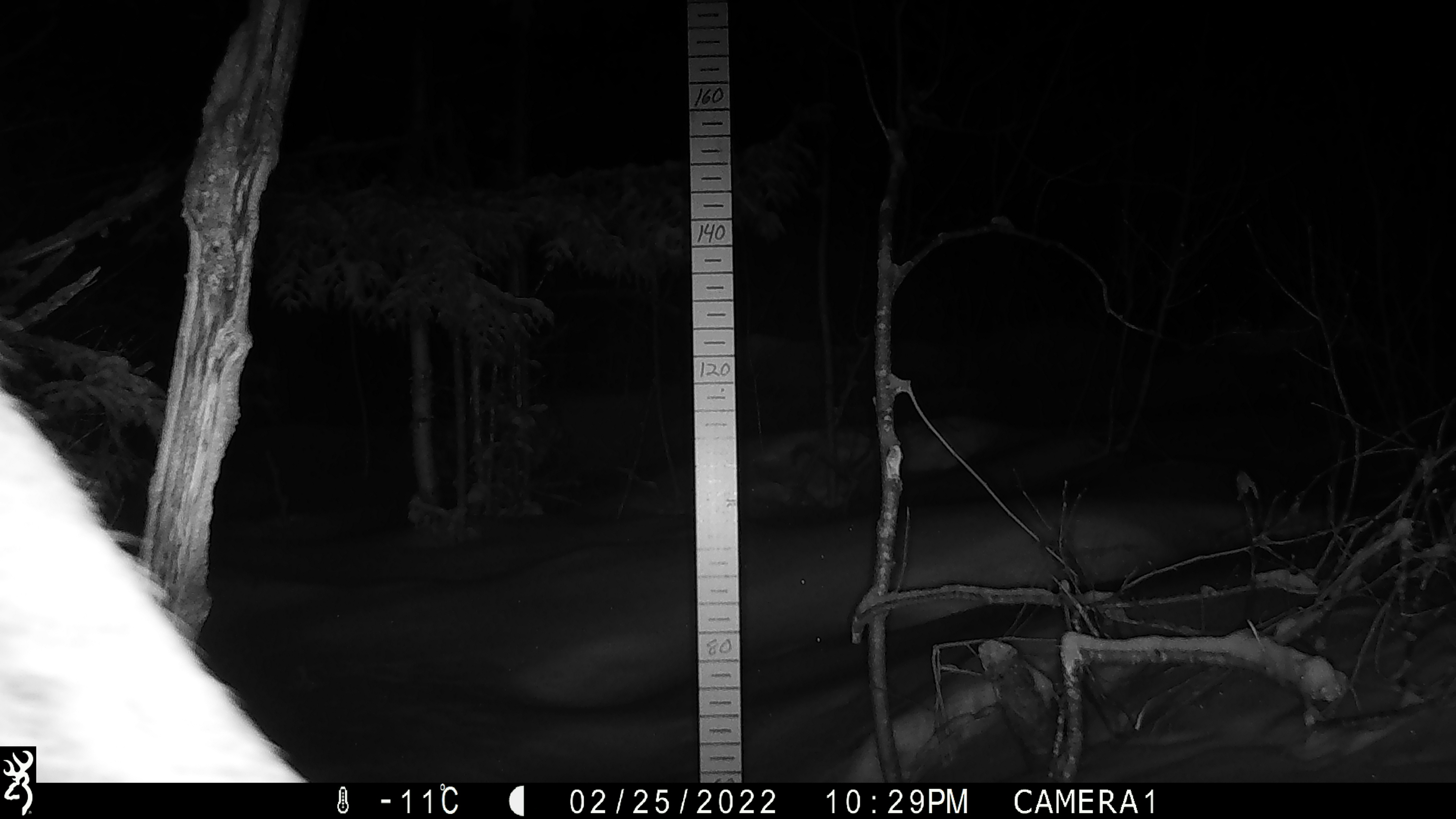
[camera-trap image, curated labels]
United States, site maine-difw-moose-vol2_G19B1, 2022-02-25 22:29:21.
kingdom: Animalia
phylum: Chordata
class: Mammalia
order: Artiodactyla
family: Cervidae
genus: Alces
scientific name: Alces alces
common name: moose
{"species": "moose (Alces alces)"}